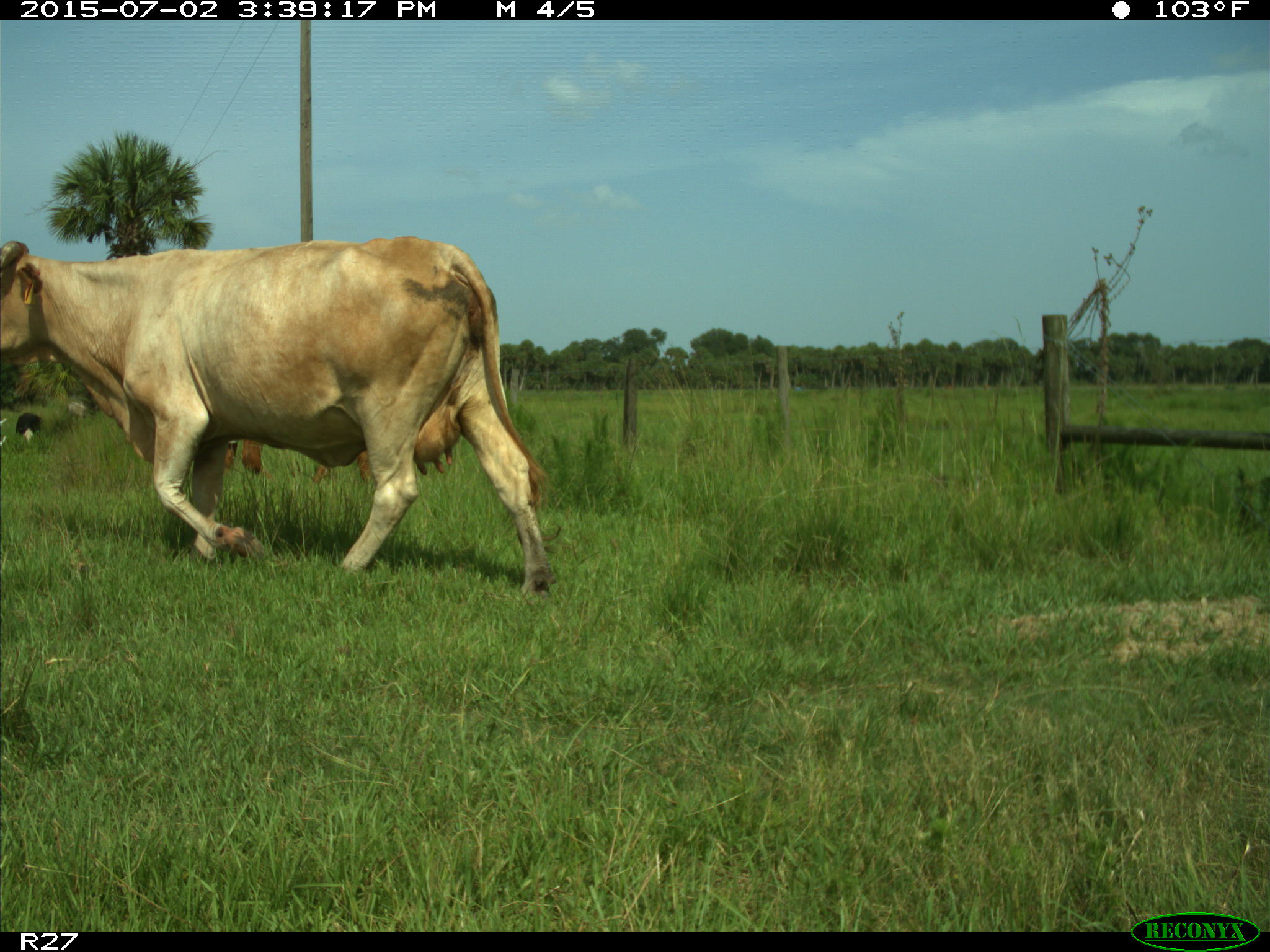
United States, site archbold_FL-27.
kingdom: Animalia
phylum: Chordata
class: Mammalia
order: Artiodactyla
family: Bovidae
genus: Bos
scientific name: Bos taurus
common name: domestic cow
Bos taurus (domestic cow).